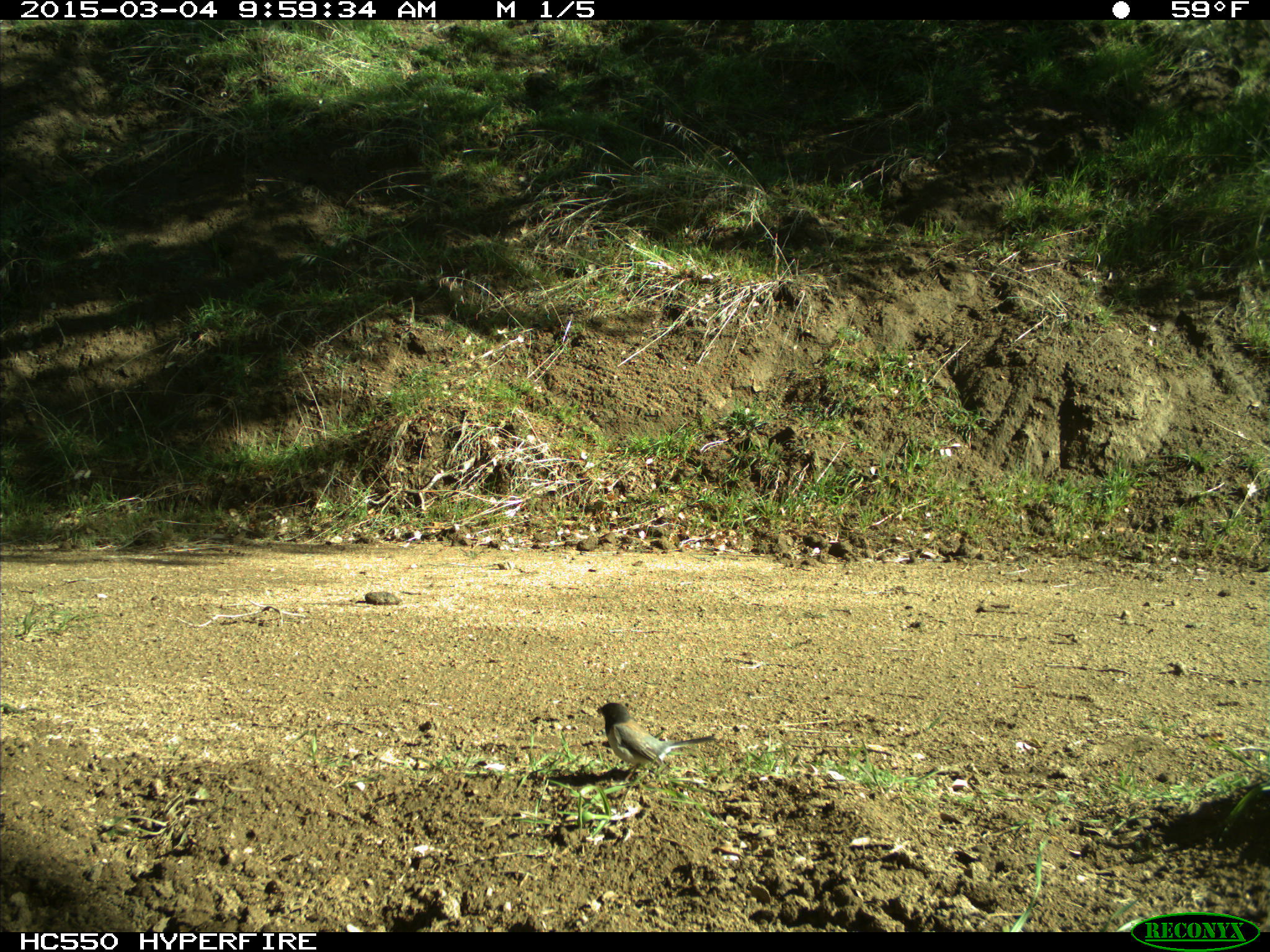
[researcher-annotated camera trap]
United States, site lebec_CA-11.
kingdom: Animalia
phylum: Chordata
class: Aves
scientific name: Aves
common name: birds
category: unidentified bird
Unidentified bird (birds) (Aves).